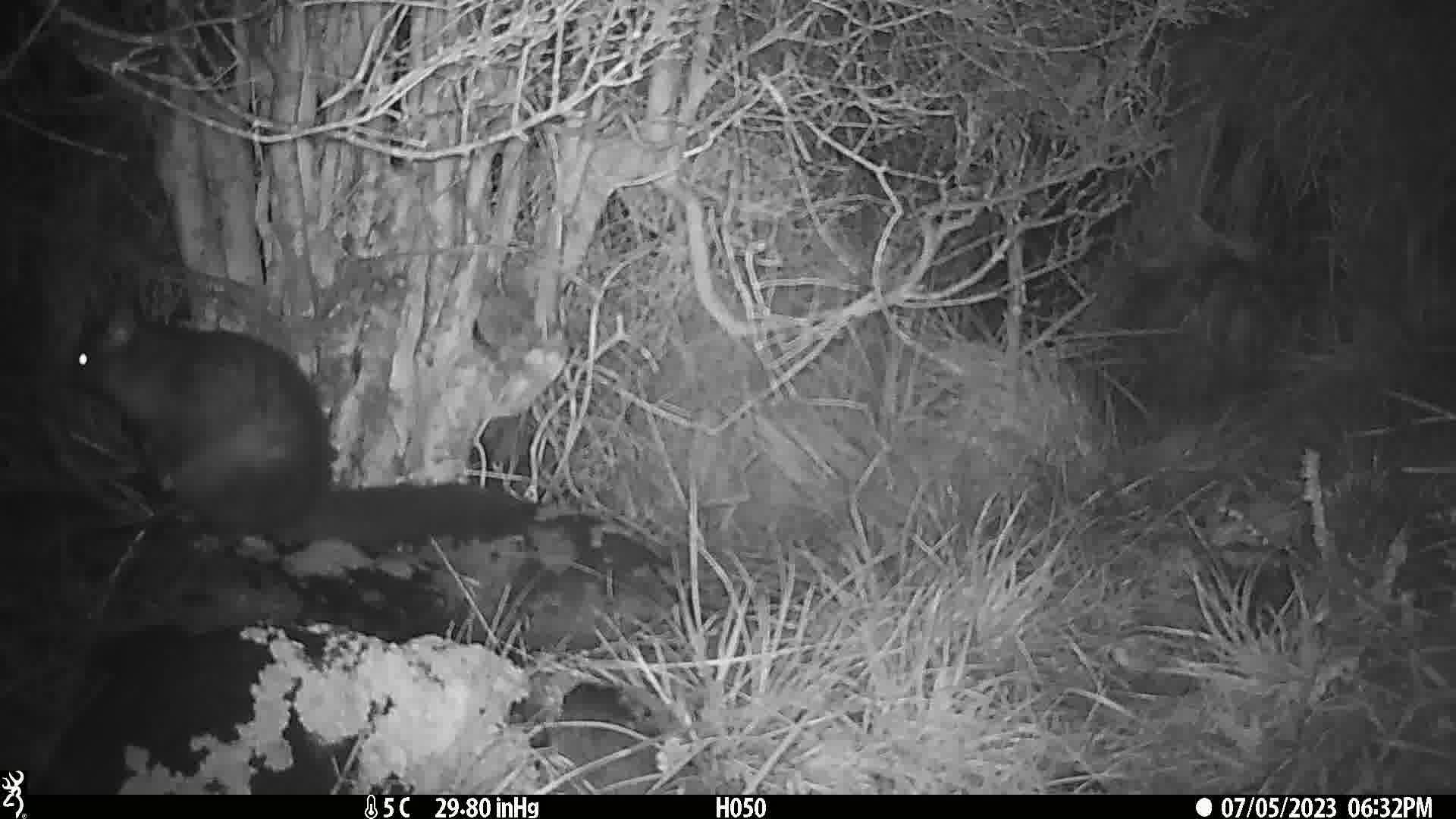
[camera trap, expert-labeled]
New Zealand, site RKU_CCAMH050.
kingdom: Animalia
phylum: Chordata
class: Mammalia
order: Diprotodontia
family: Phalangeridae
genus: Trichosurus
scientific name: Trichosurus vulpecula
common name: common brushtail possum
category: possum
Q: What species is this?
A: Possum (common brushtail possum) (Trichosurus vulpecula).